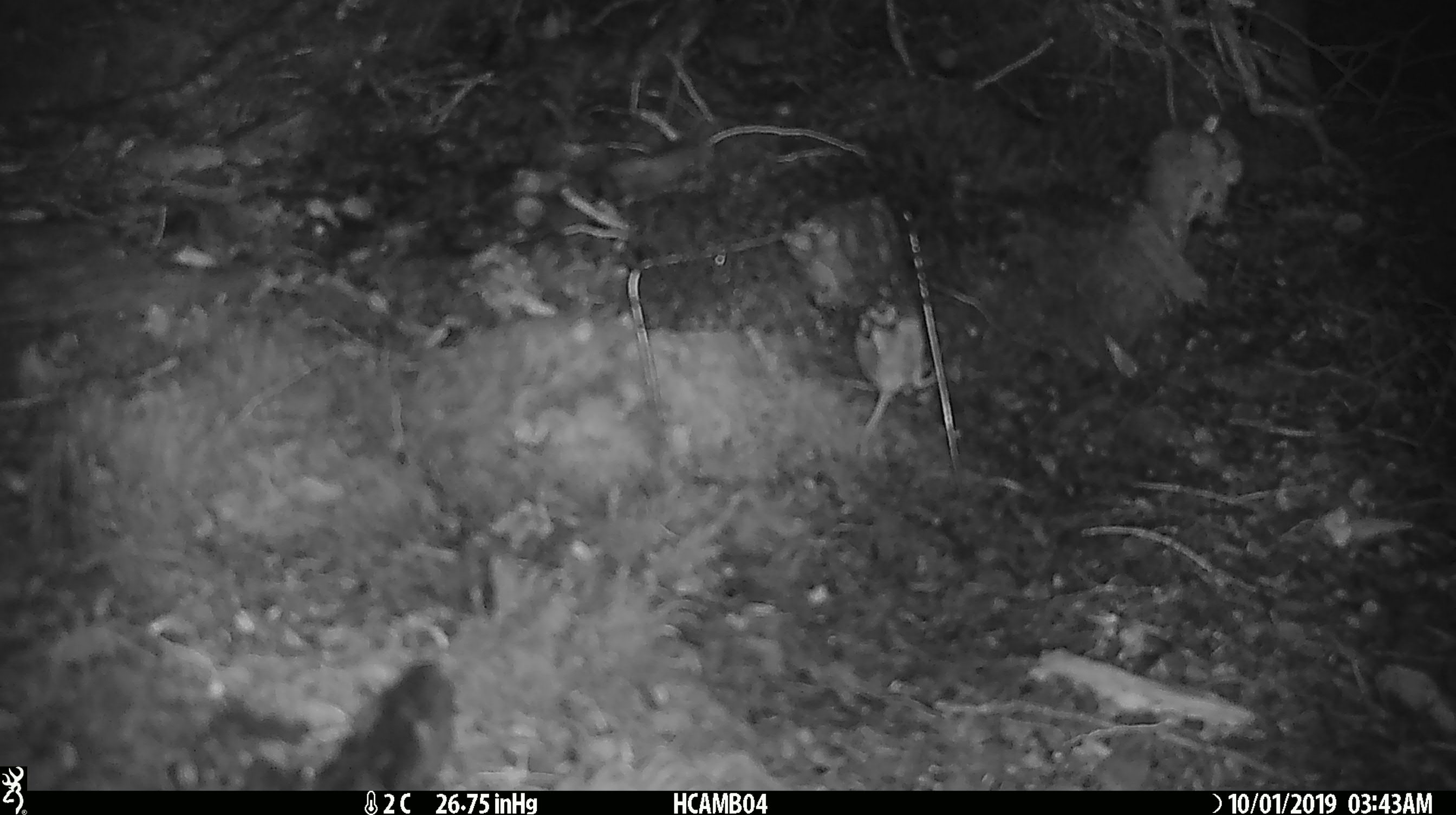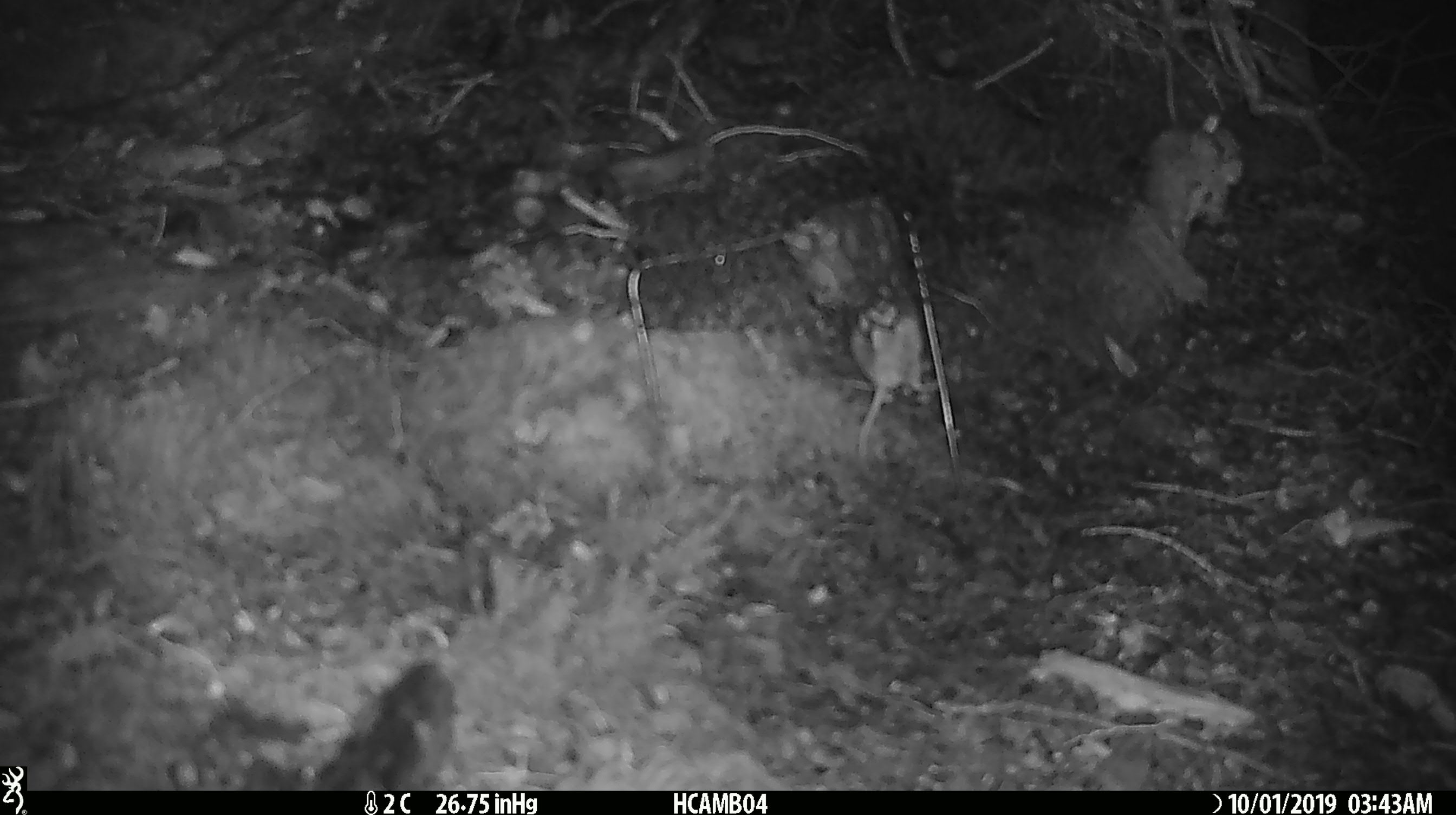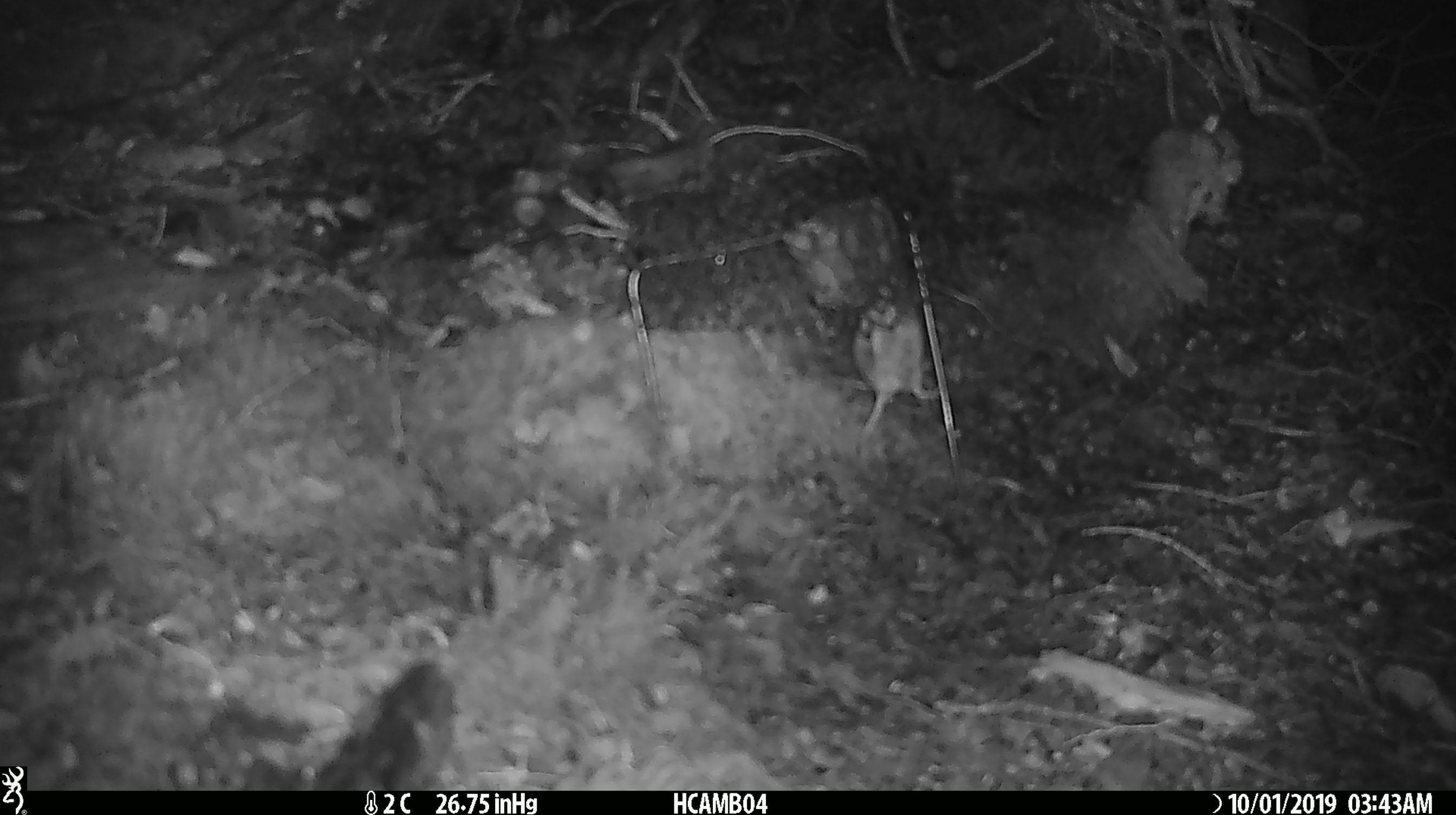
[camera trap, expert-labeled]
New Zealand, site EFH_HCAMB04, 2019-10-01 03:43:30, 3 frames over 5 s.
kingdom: Animalia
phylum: Chordata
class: Mammalia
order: Rodentia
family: Muridae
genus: Mus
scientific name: Mus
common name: mouse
Mouse (Mus).